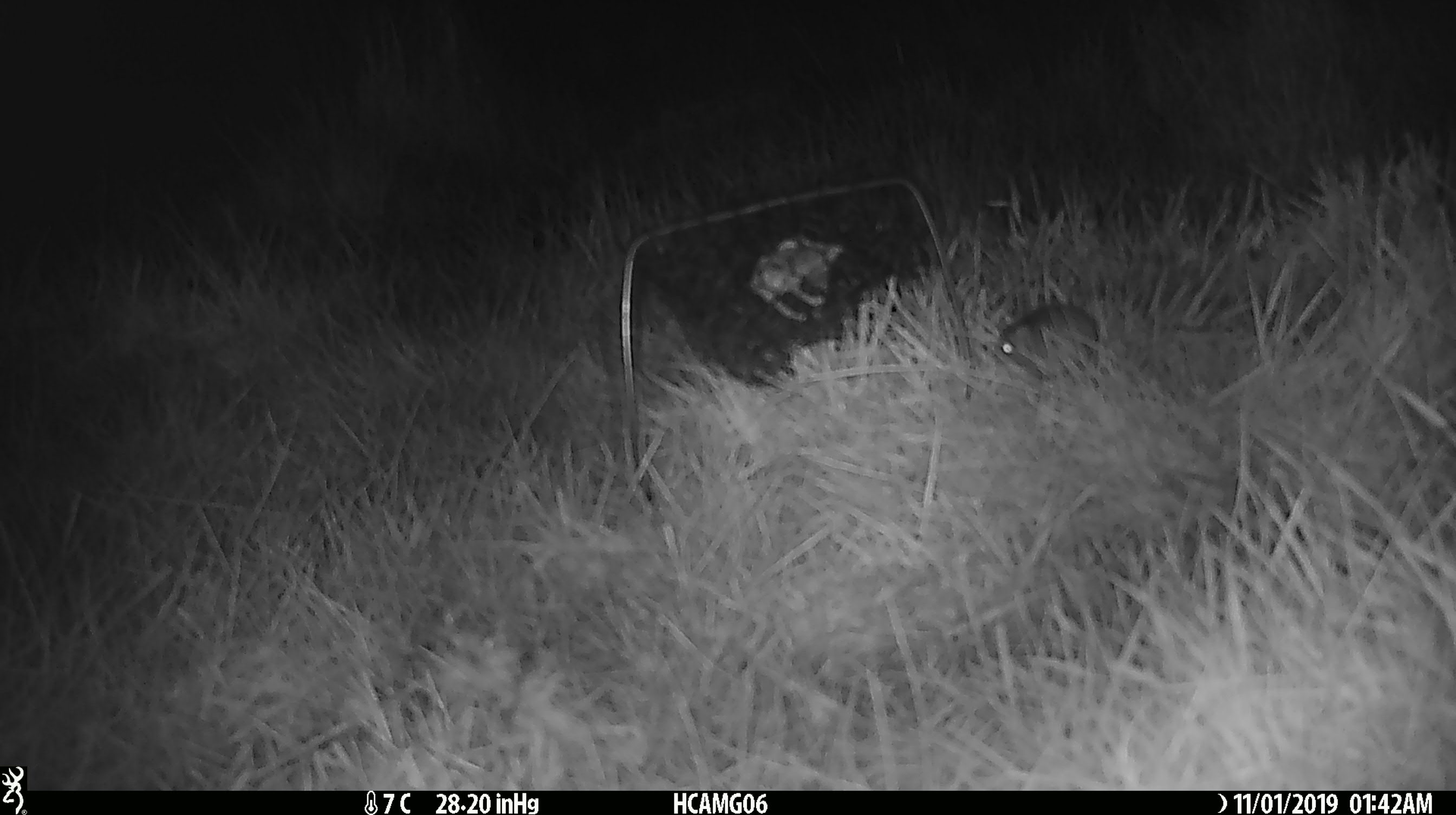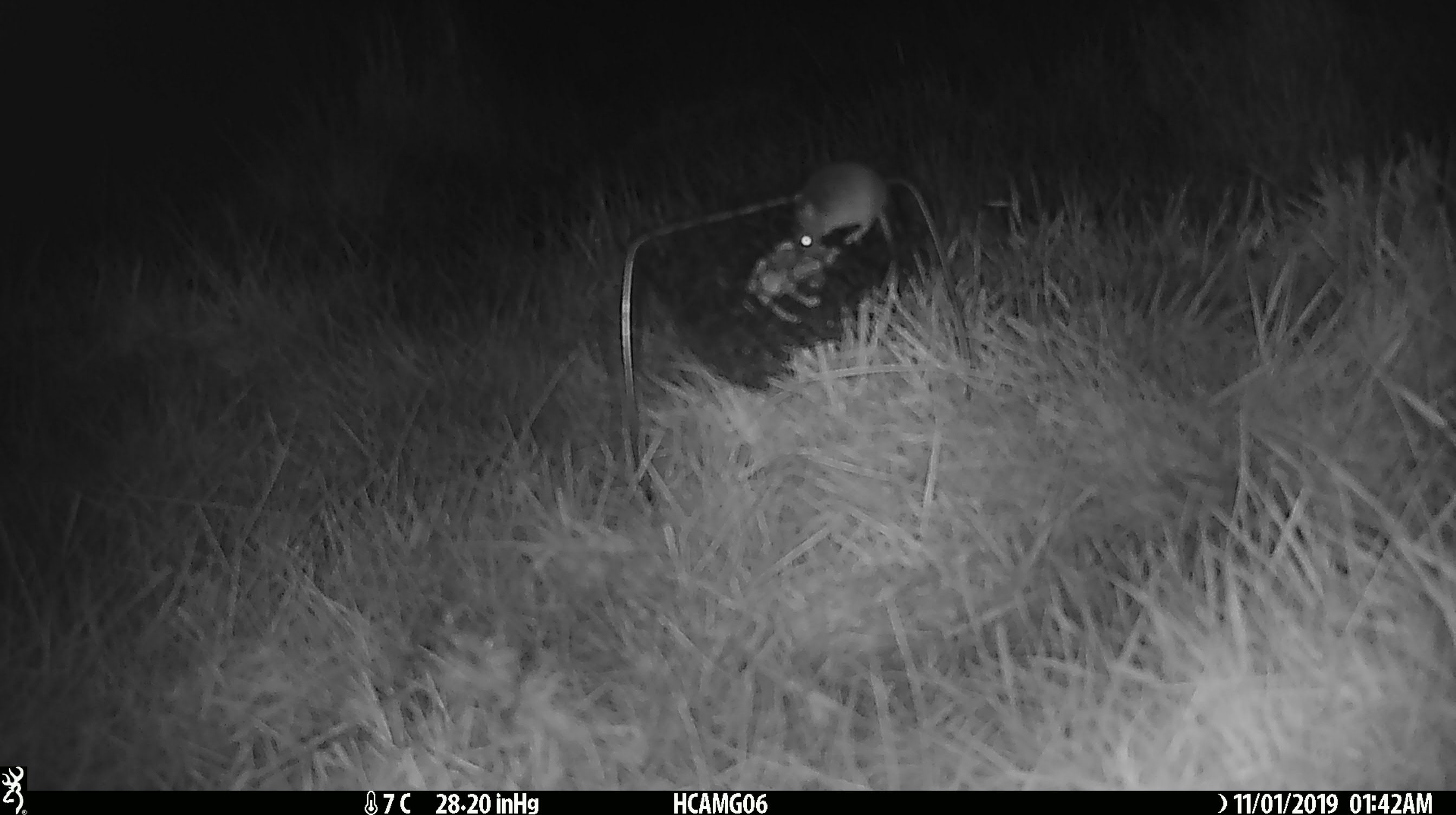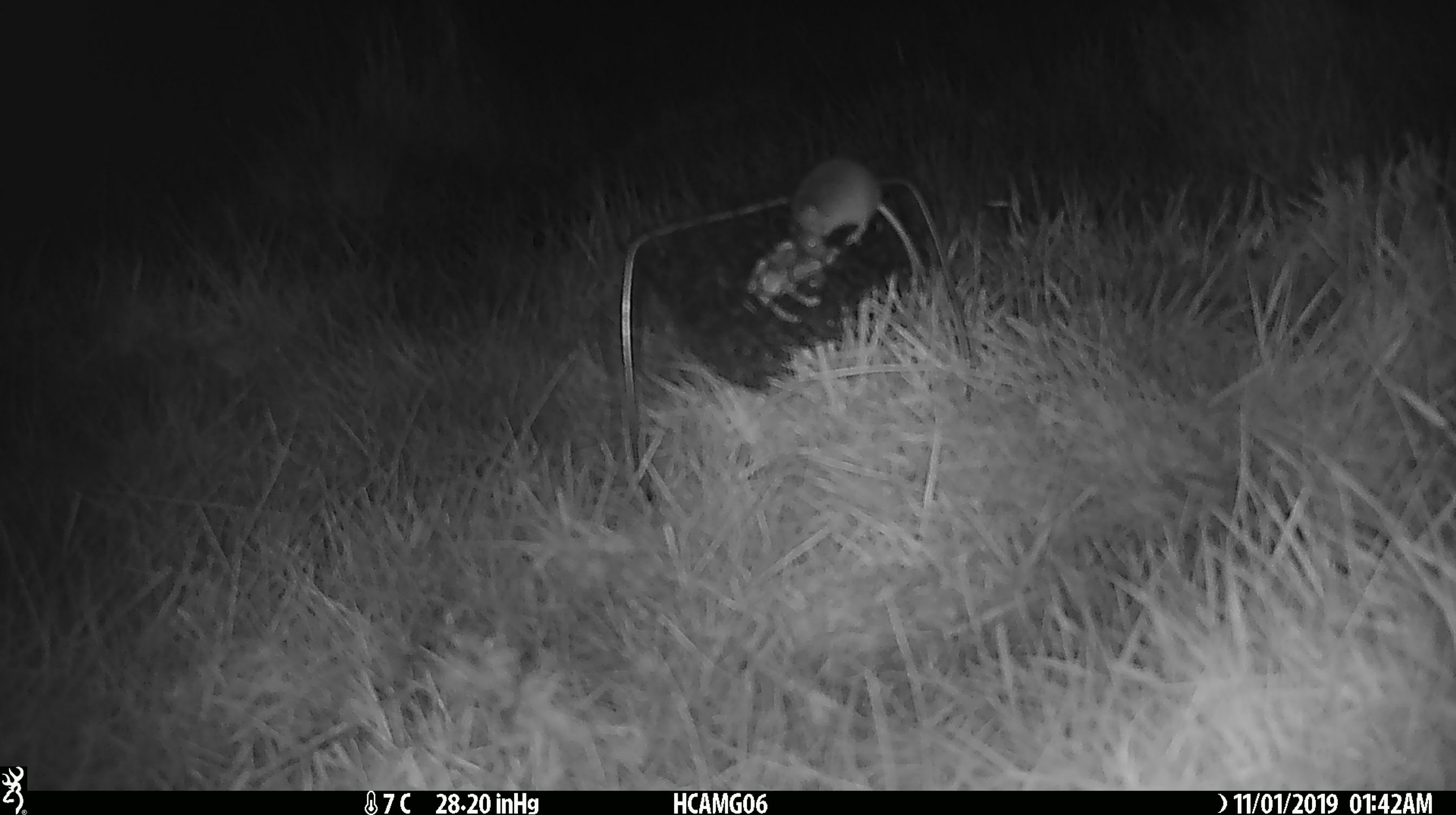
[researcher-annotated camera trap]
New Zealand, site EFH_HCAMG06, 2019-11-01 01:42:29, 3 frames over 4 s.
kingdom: Animalia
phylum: Chordata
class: Mammalia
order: Rodentia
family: Muridae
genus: Mus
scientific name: Mus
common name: mouse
Mouse (Mus).